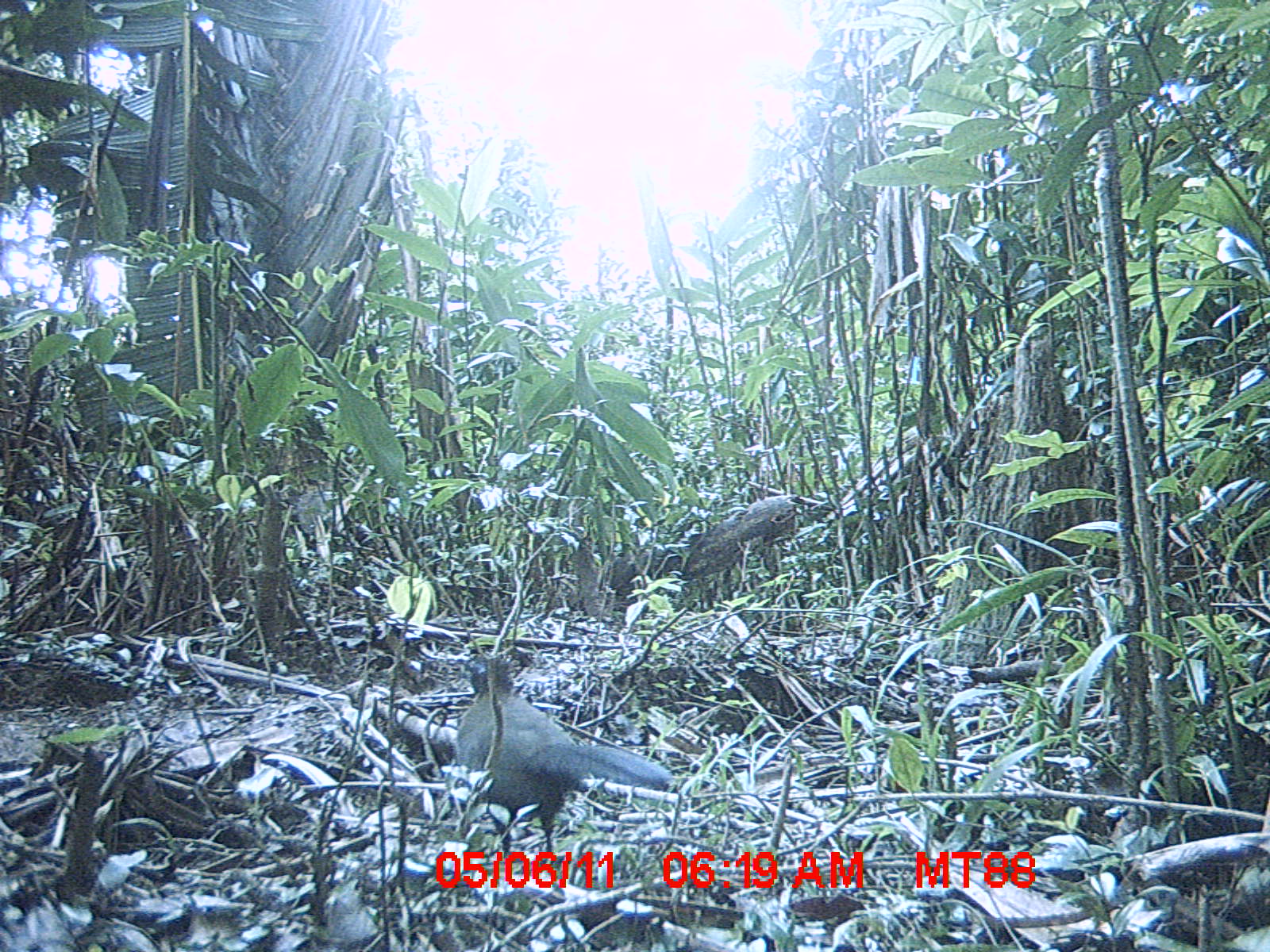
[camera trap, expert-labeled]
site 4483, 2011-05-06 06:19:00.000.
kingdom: Animalia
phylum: Chordata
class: Aves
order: Cuculiformes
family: Cuculidae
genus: Coua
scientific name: Coua serriana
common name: red-breasted coua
Coua serriana (red-breasted coua), count 1.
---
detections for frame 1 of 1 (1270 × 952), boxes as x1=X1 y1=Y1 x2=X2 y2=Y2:
coua serriana: x1=454 y1=656 x2=672 y2=865